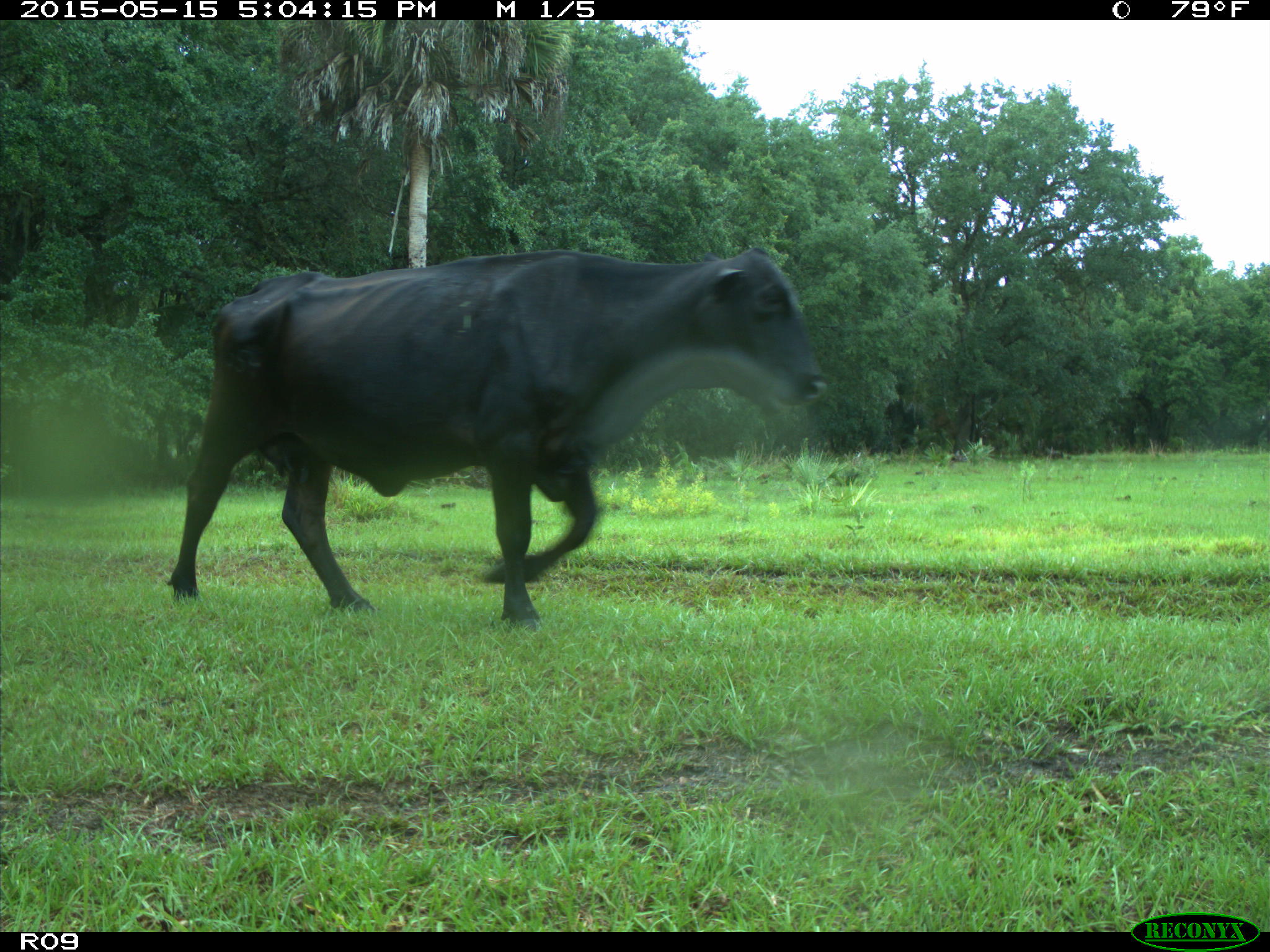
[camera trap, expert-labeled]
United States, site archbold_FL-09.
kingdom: Animalia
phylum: Chordata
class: Mammalia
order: Artiodactyla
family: Bovidae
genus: Bos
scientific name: Bos taurus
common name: domestic cow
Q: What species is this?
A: Bos taurus (domestic cow).